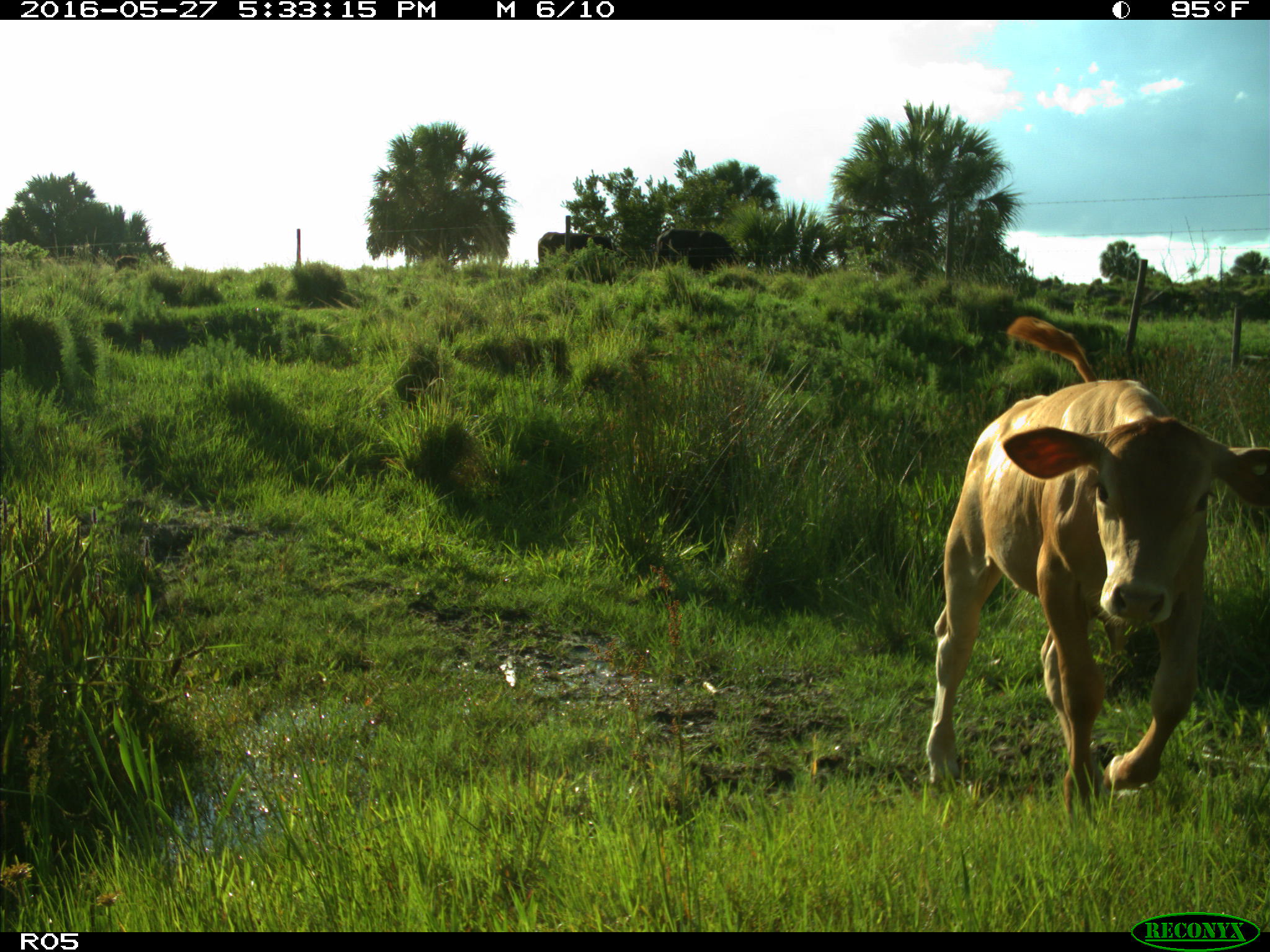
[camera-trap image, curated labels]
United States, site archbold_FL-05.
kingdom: Animalia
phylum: Chordata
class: Mammalia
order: Artiodactyla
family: Bovidae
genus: Bos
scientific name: Bos taurus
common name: domestic cow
Bos taurus (domestic cow).